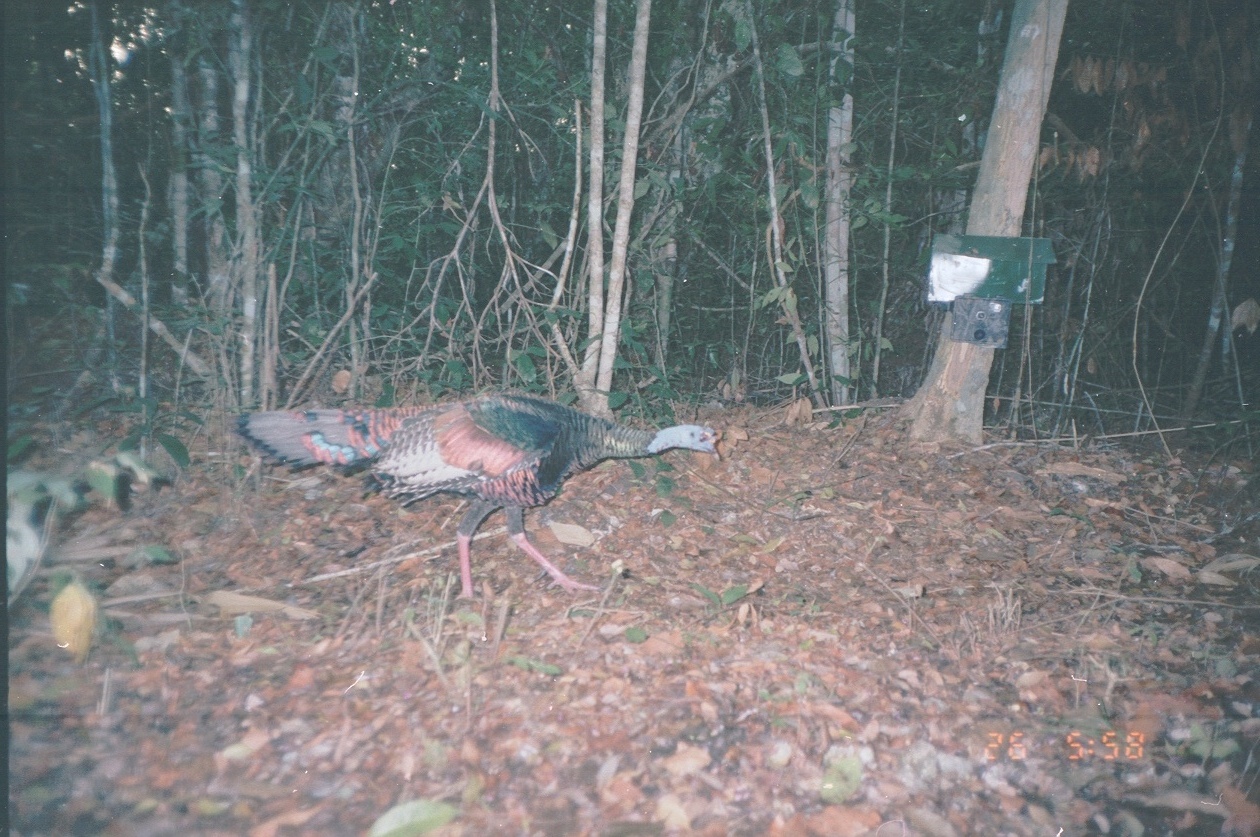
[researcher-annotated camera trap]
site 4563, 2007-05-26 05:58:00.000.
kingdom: Animalia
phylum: Chordata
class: Aves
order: Galliformes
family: Phasianidae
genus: Meleagris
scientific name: Meleagris ocellata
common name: ocellated turkey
Meleagris ocellata (ocellated turkey), count 1.